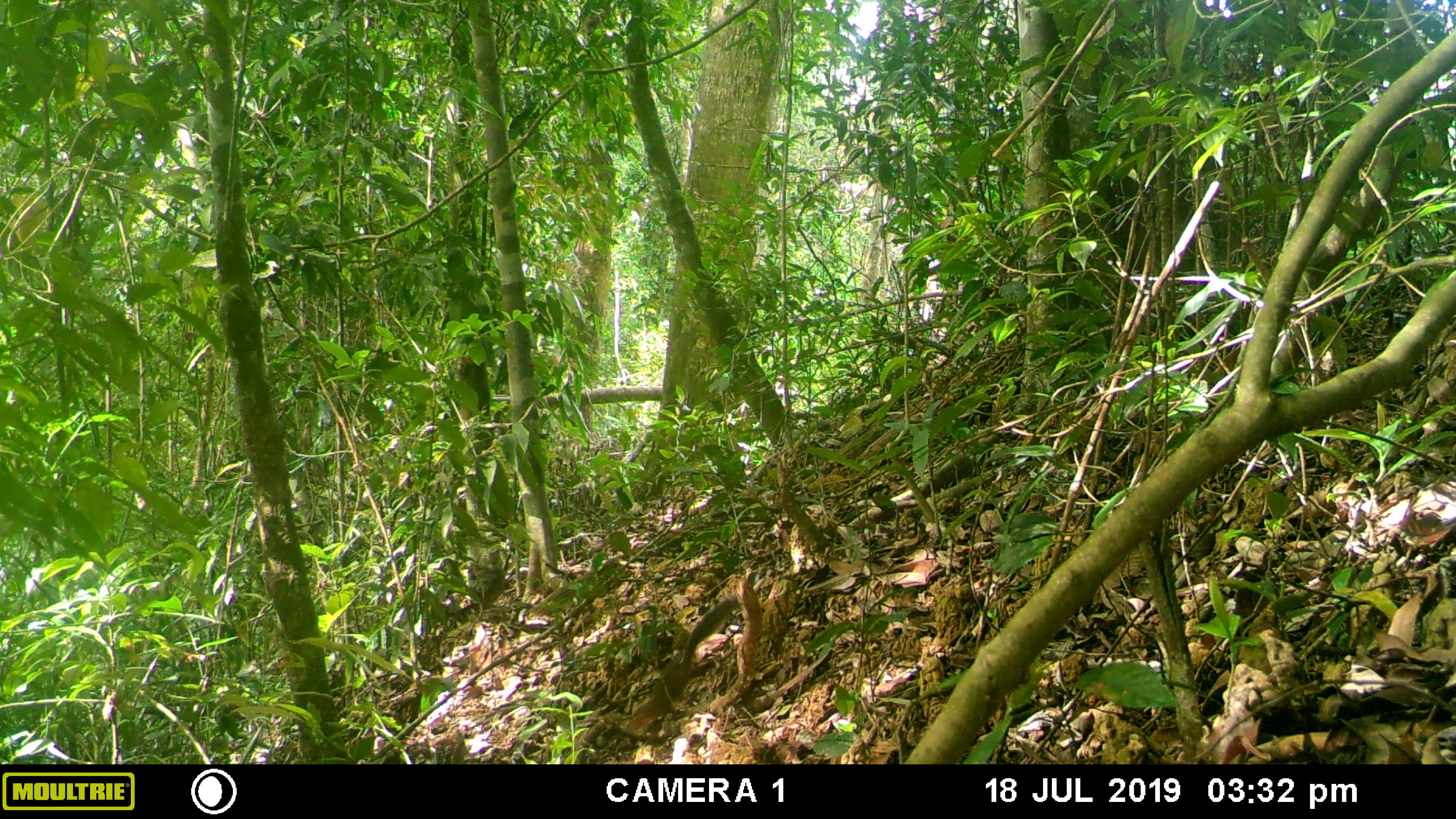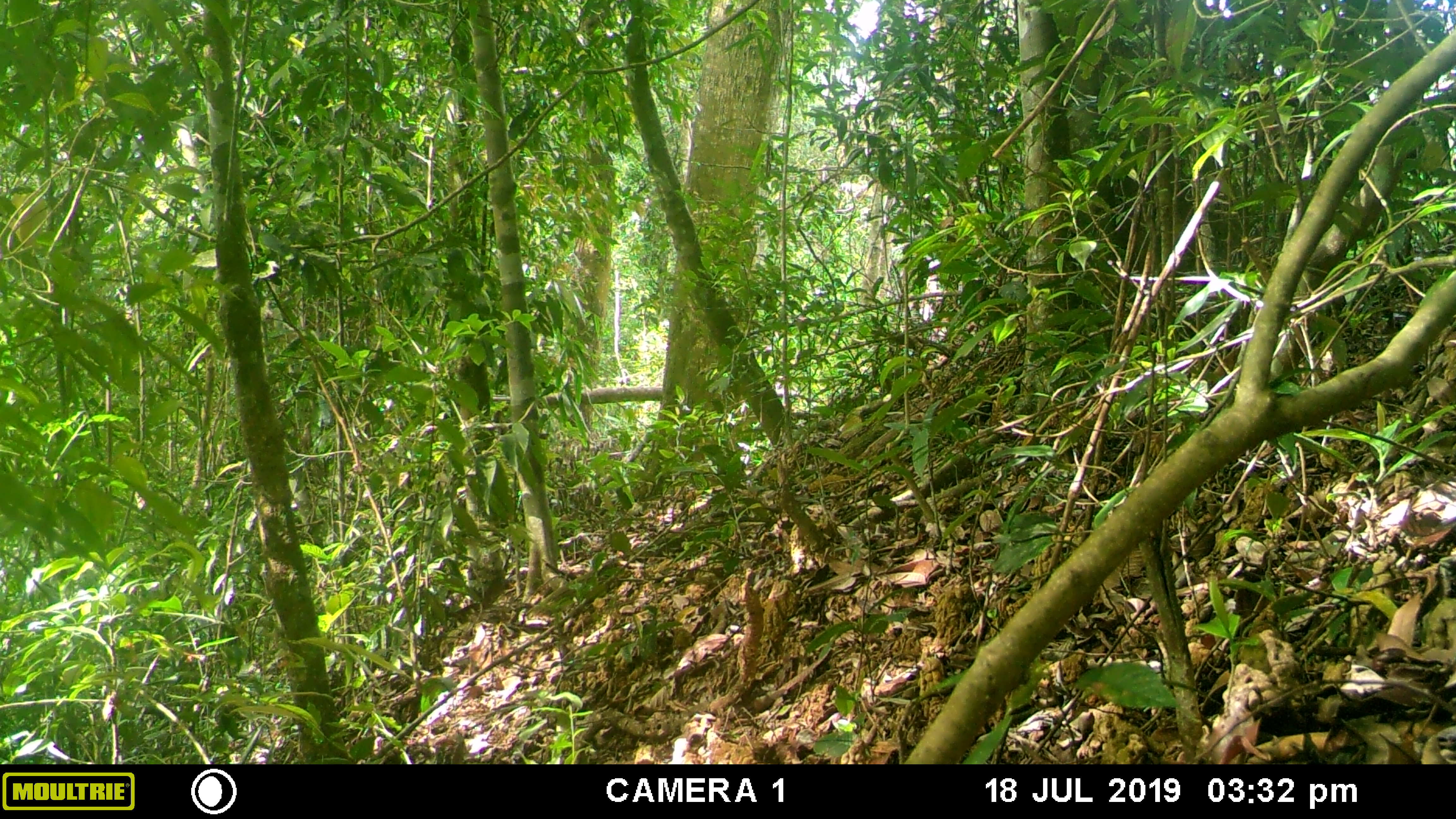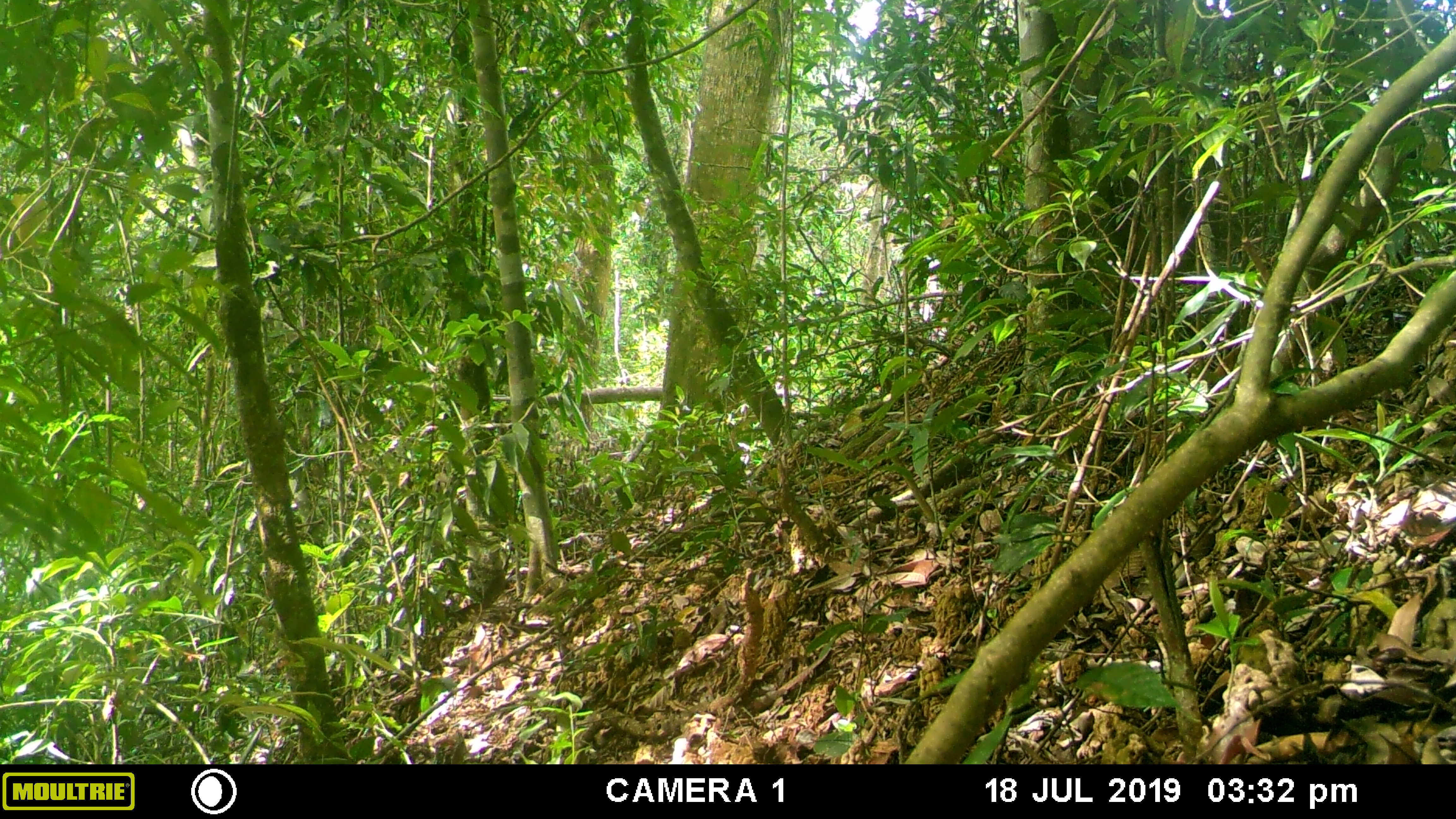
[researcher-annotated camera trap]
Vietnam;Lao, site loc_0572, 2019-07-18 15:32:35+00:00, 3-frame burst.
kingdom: Animalia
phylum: Chordata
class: Mammalia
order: Rodentia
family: Sciuridae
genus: Dremomys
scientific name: Dremomys rufigenis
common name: red-cheeked squirrel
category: red cheeked squirrel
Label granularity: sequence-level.